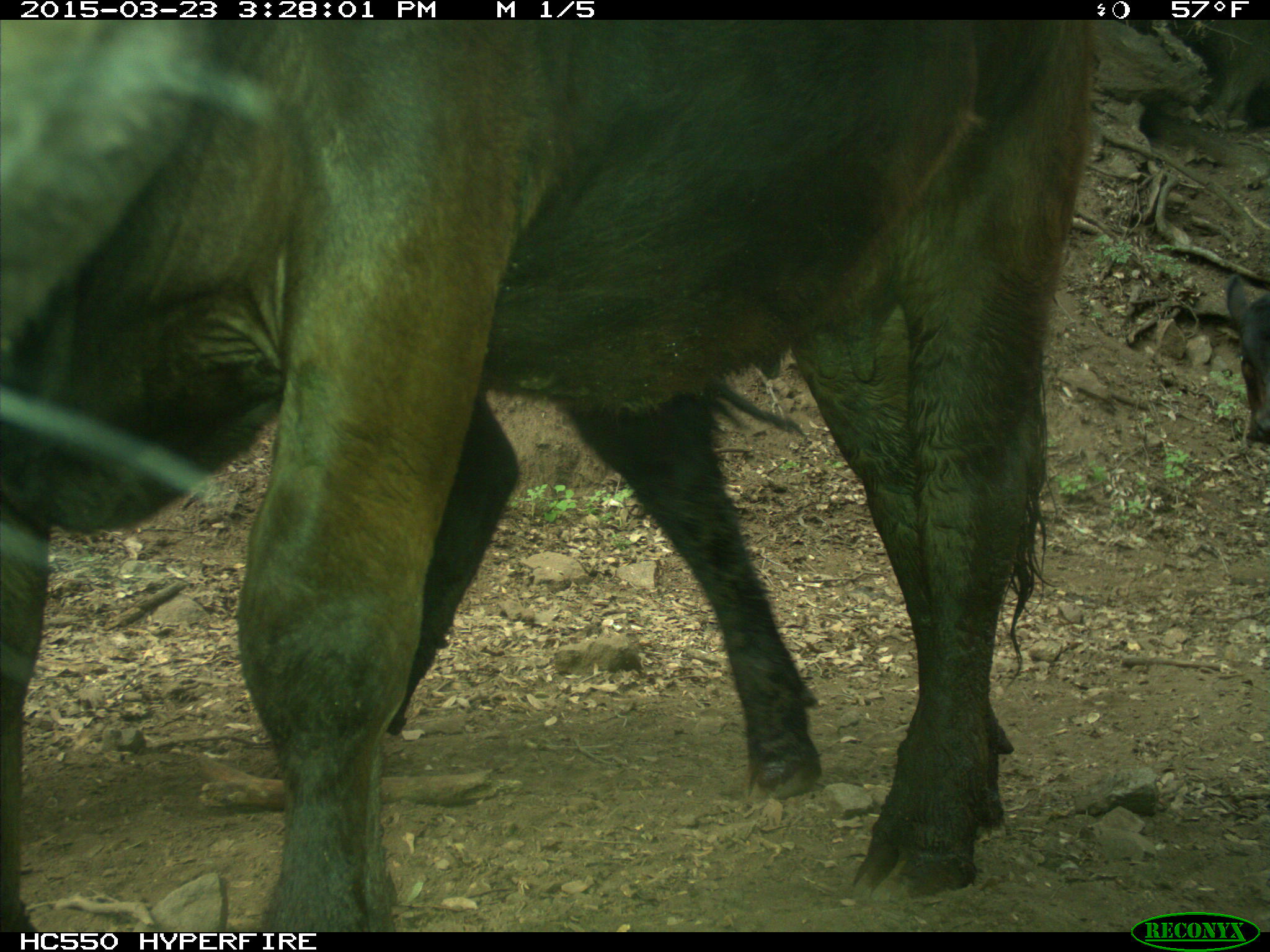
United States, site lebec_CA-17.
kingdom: Animalia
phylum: Chordata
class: Mammalia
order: Artiodactyla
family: Bovidae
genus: Bos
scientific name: Bos taurus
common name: domestic cow